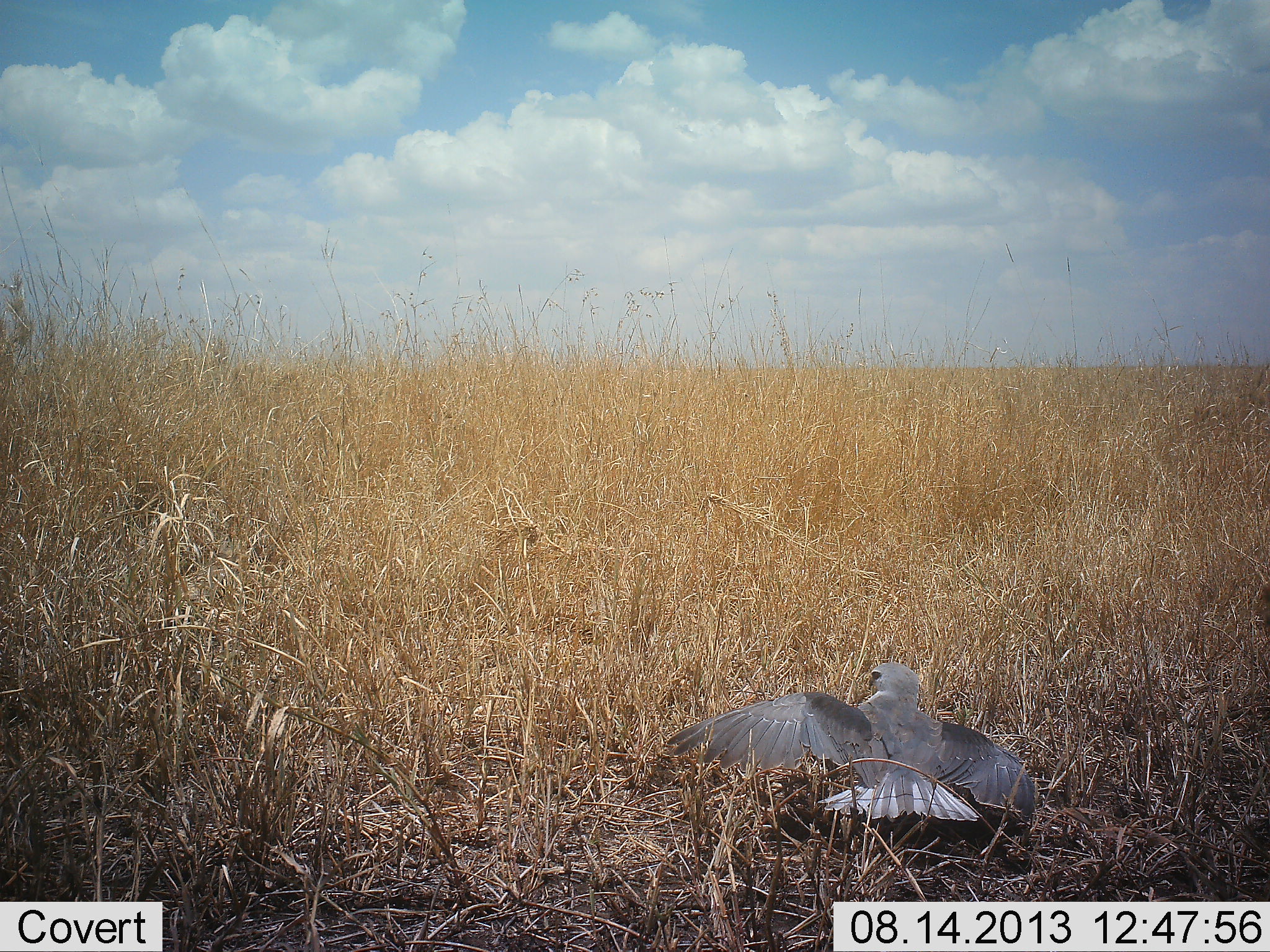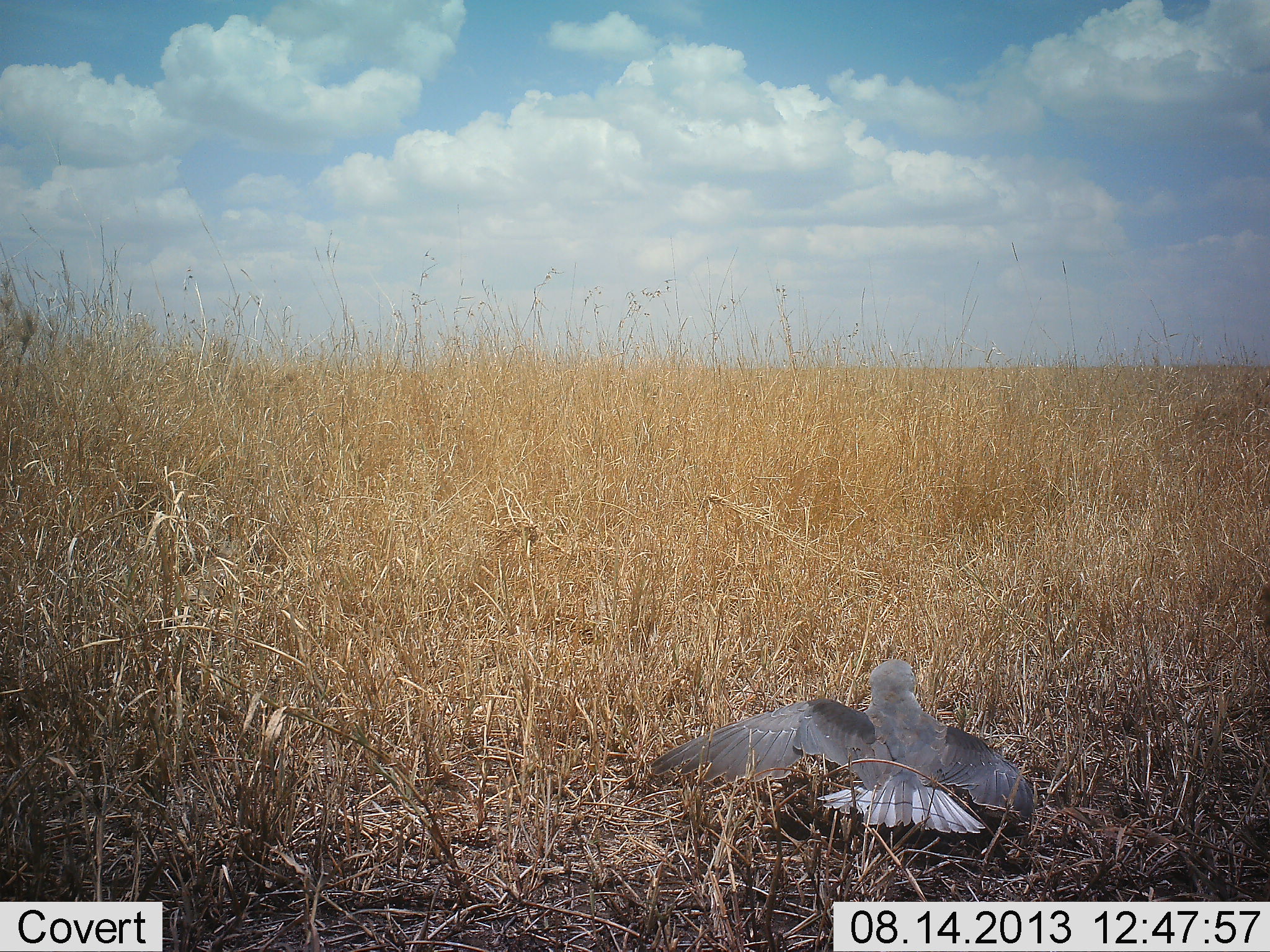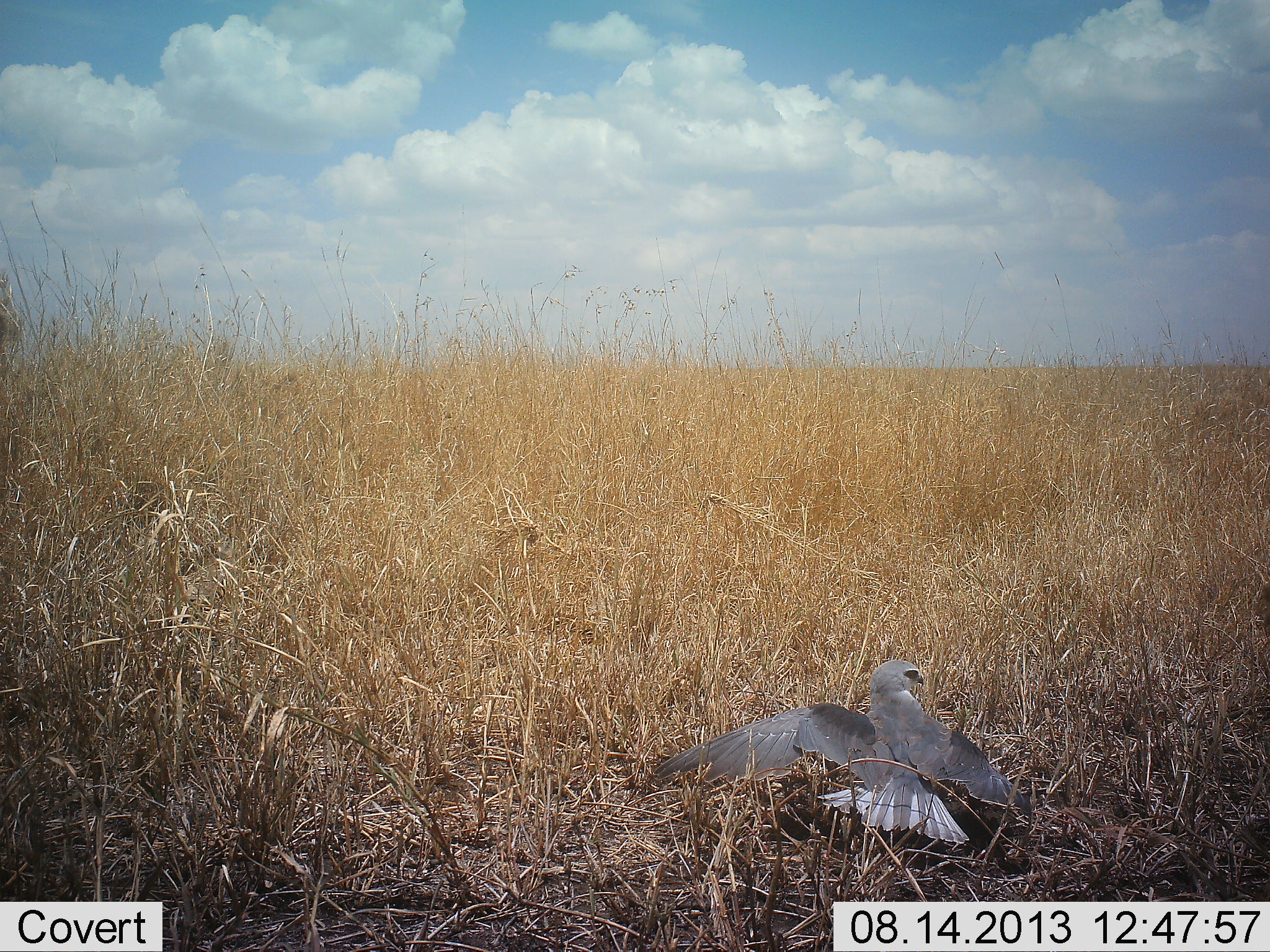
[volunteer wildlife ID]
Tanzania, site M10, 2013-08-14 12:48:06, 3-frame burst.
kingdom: Animalia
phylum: Chordata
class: Aves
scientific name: Aves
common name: bird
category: otherbird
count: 1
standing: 52%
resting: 29%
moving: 14%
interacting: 5%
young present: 0%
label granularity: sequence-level